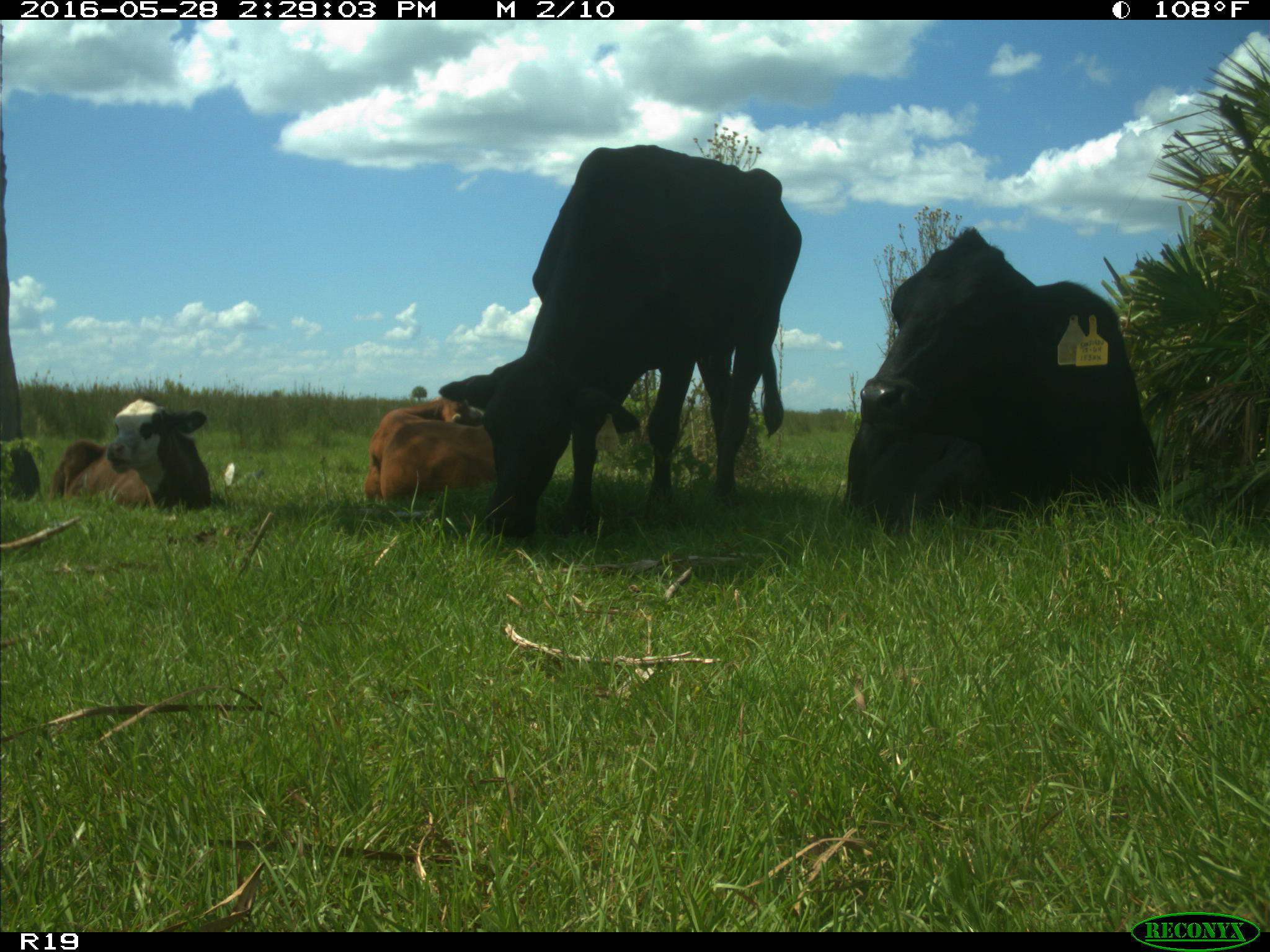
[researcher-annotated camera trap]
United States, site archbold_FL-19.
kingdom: Animalia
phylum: Chordata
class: Mammalia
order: Artiodactyla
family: Bovidae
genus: Bos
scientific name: Bos taurus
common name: domestic cow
Bos taurus (domestic cow).